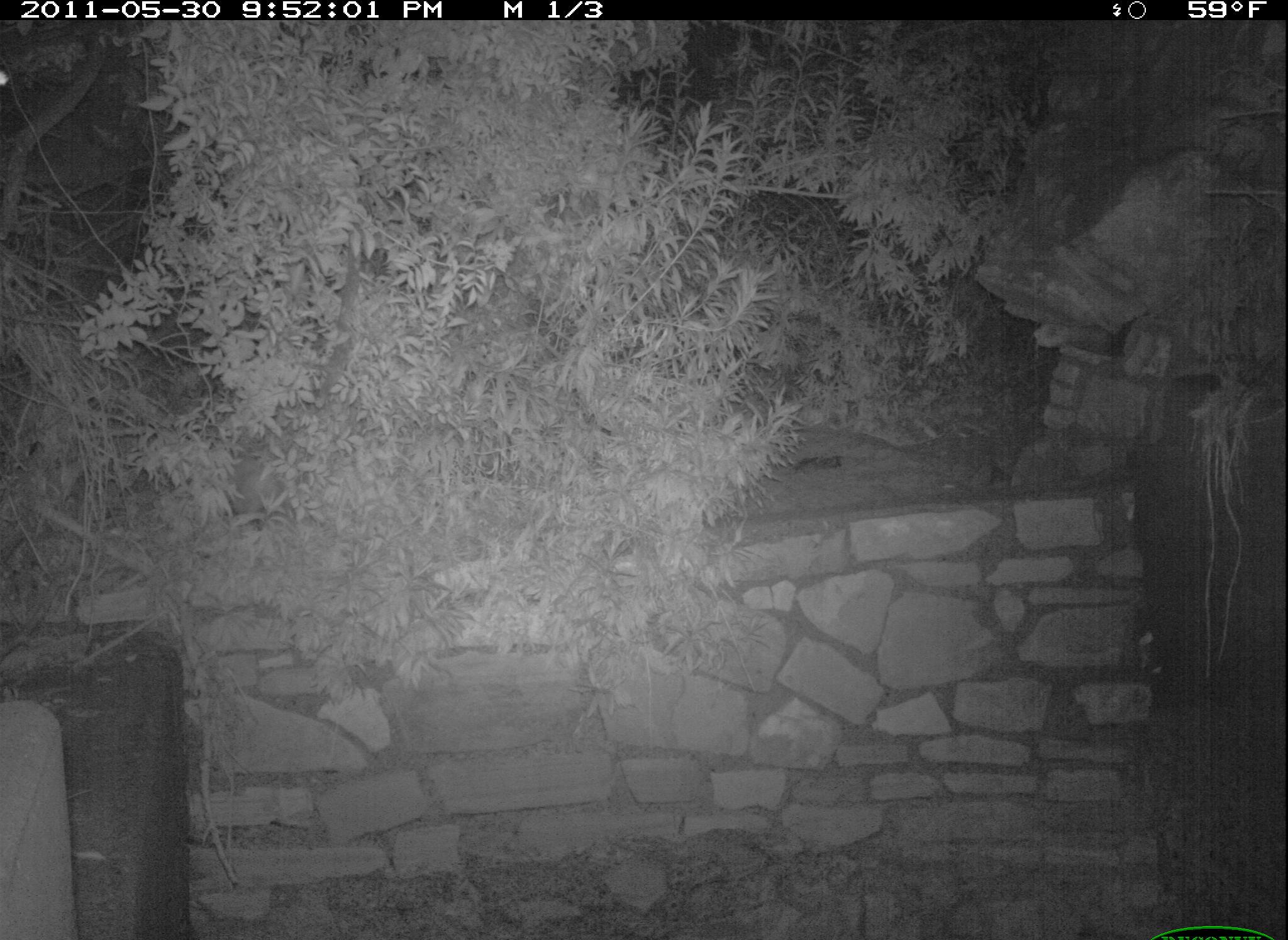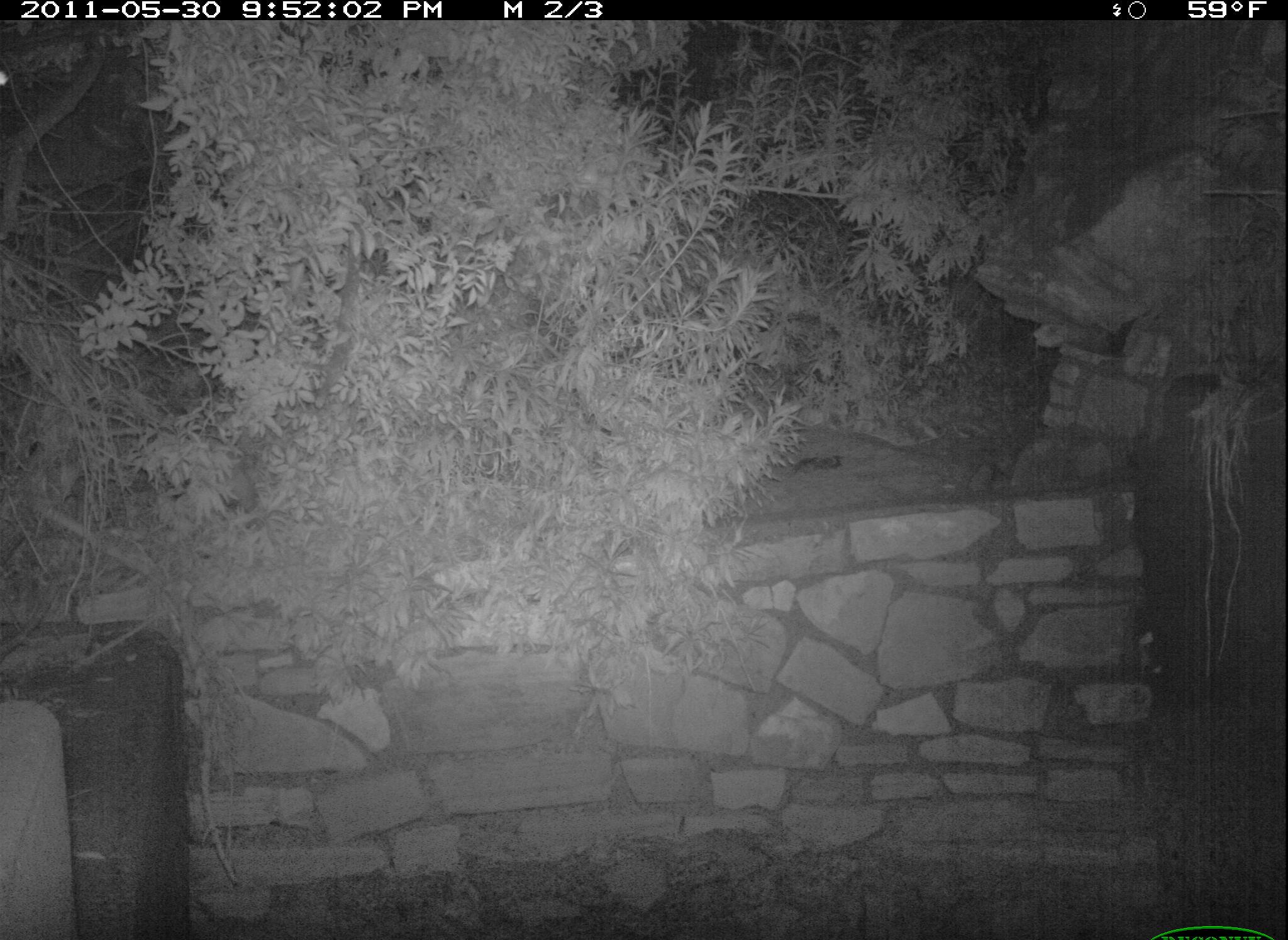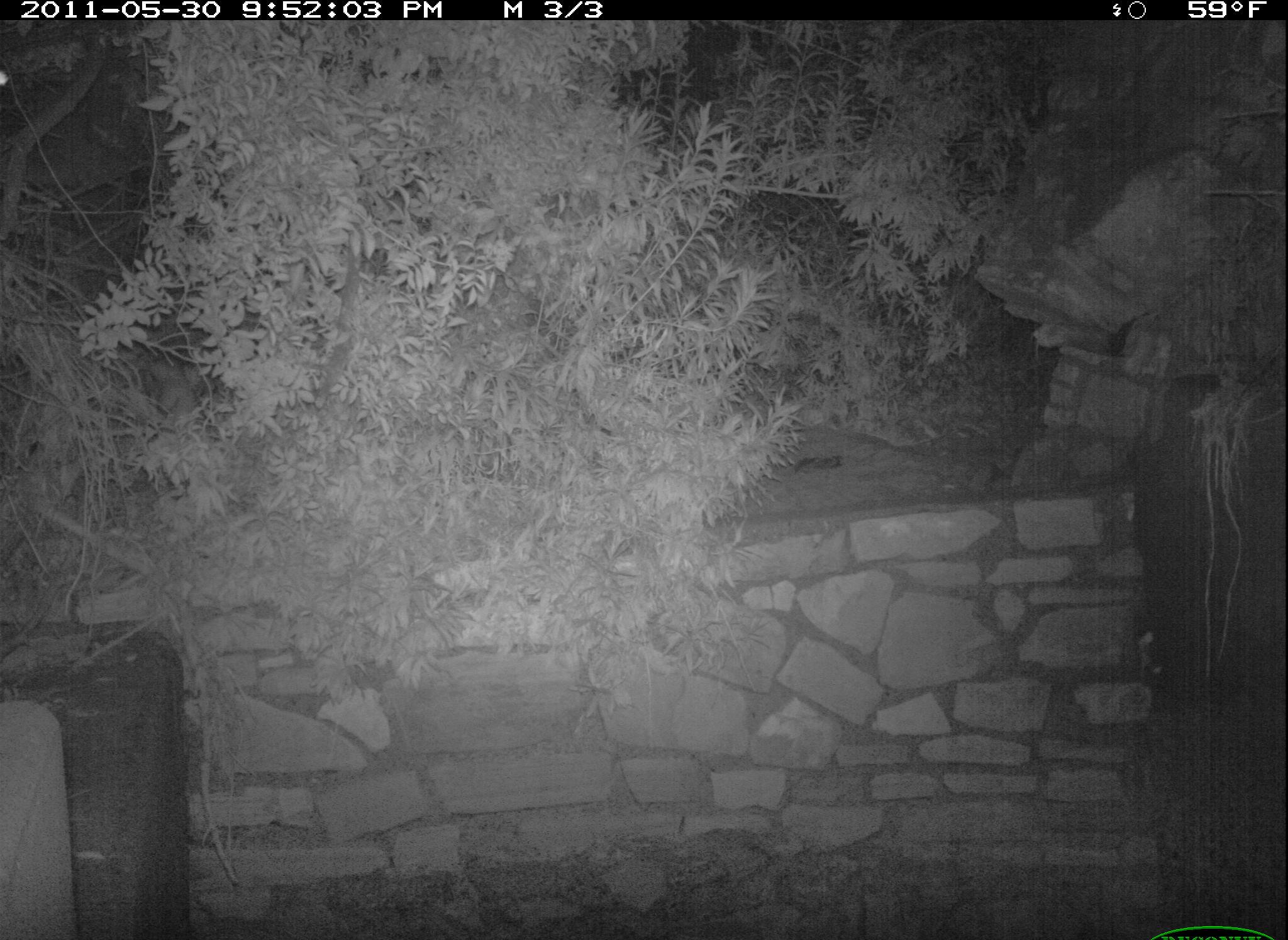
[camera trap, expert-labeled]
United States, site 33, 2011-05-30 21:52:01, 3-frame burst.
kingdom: Animalia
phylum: Chordata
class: Mammalia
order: Didelphimorphia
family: Didelphidae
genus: Didelphis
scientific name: Didelphis virginiana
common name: virginia opossum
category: opossum